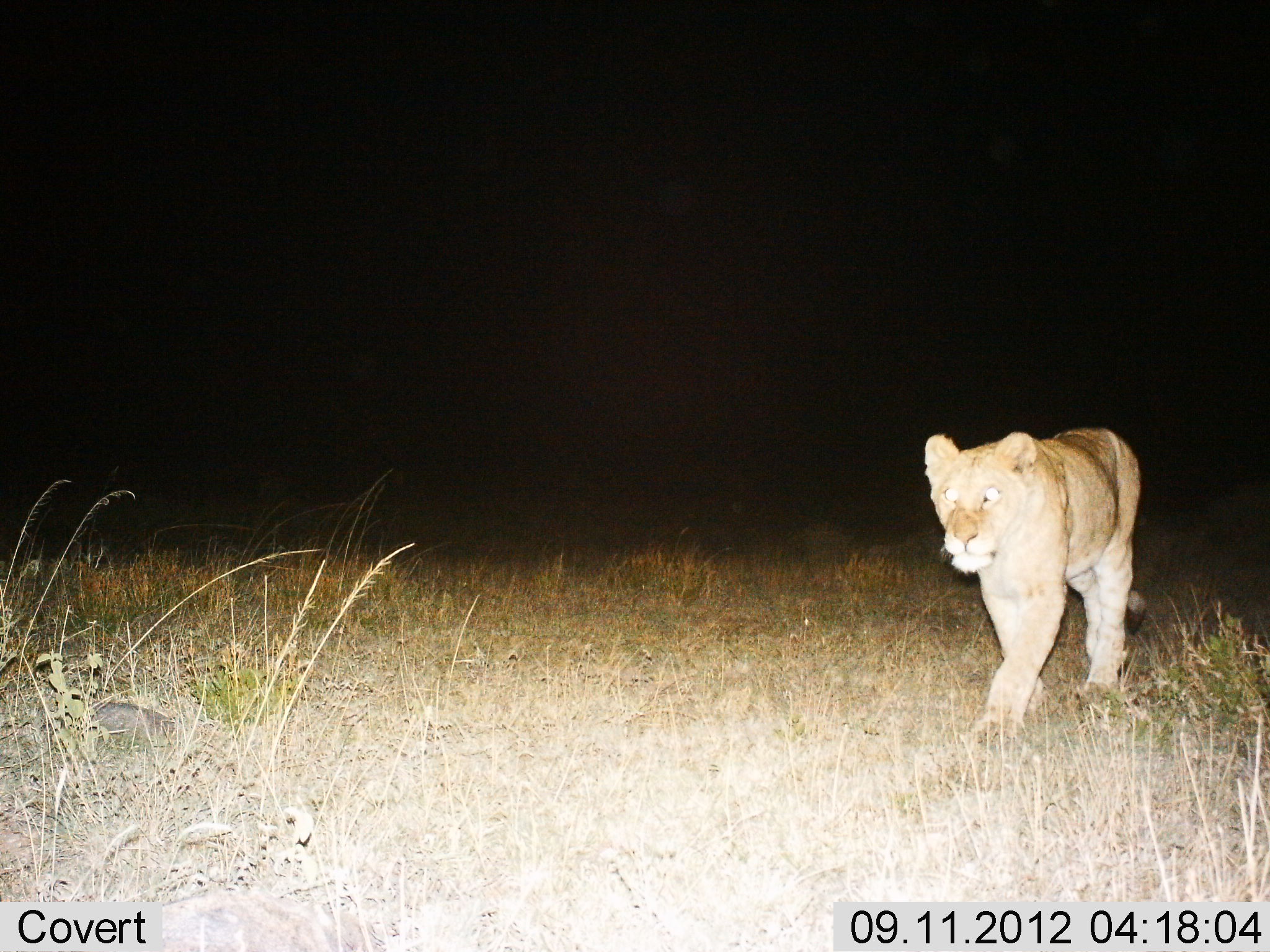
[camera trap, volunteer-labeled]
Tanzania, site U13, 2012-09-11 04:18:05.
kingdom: Animalia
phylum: Chordata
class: Mammalia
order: Carnivora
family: Felidae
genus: Panthera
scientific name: Panthera leo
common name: lion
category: lionfemale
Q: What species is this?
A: Lionfemale (lion) (Panthera leo).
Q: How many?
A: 1.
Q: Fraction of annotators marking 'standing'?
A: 18%.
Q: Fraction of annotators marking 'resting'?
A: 0%.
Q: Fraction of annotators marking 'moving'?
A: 91%.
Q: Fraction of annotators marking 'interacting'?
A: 0%.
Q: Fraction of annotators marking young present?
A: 0%.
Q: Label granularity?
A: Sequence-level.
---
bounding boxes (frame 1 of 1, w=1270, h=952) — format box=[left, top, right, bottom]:
animal: box=[922, 423, 1147, 748]